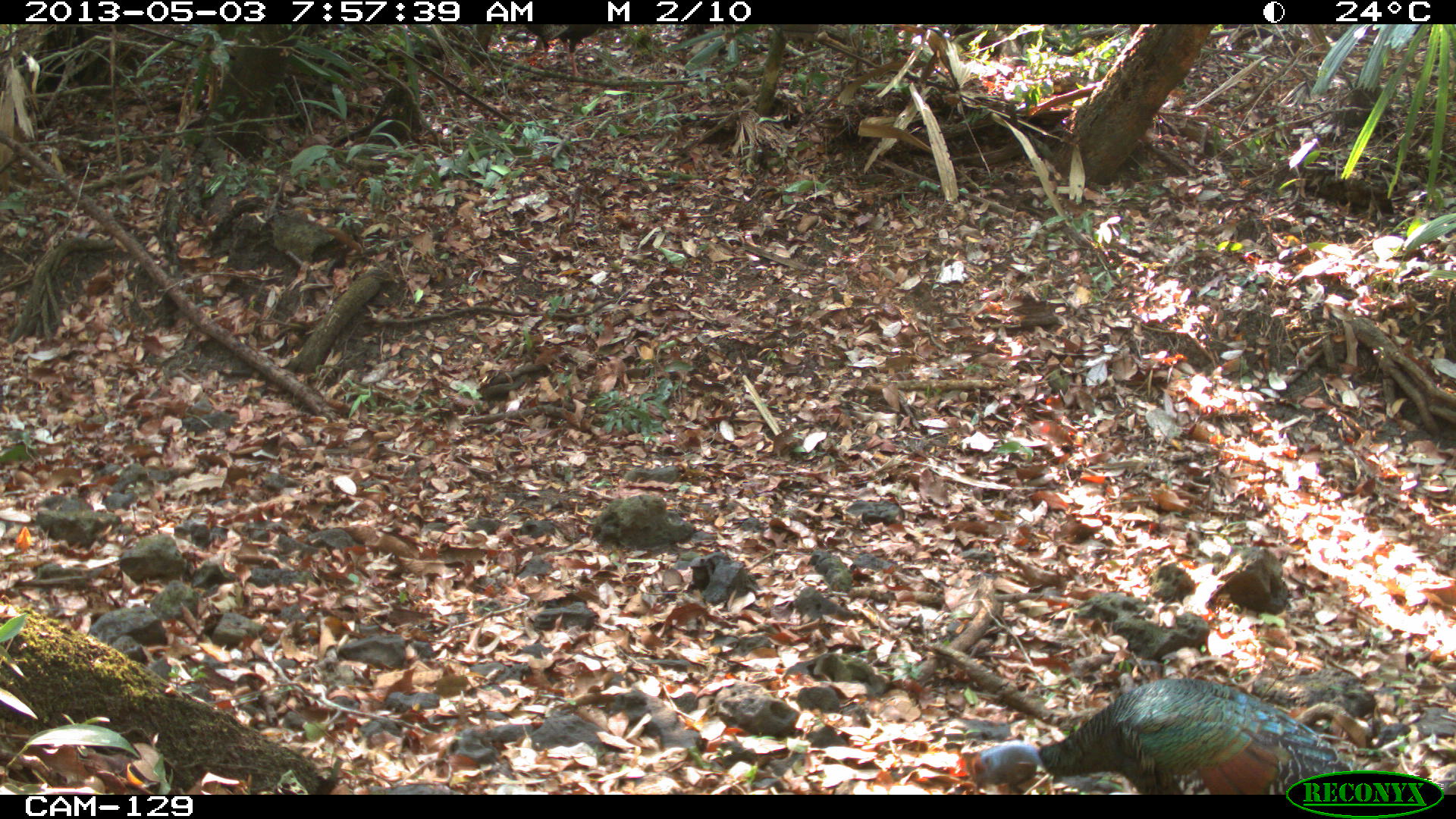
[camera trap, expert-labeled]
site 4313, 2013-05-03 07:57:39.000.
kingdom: Animalia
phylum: Chordata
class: Aves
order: Galliformes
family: Phasianidae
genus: Meleagris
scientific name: Meleagris ocellata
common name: ocellated turkey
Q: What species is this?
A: Meleagris ocellata (ocellated turkey).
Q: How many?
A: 1.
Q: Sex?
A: Male.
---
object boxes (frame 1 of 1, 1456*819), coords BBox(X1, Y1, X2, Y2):
meleagris ocellata: BBox(960, 675, 1354, 794)